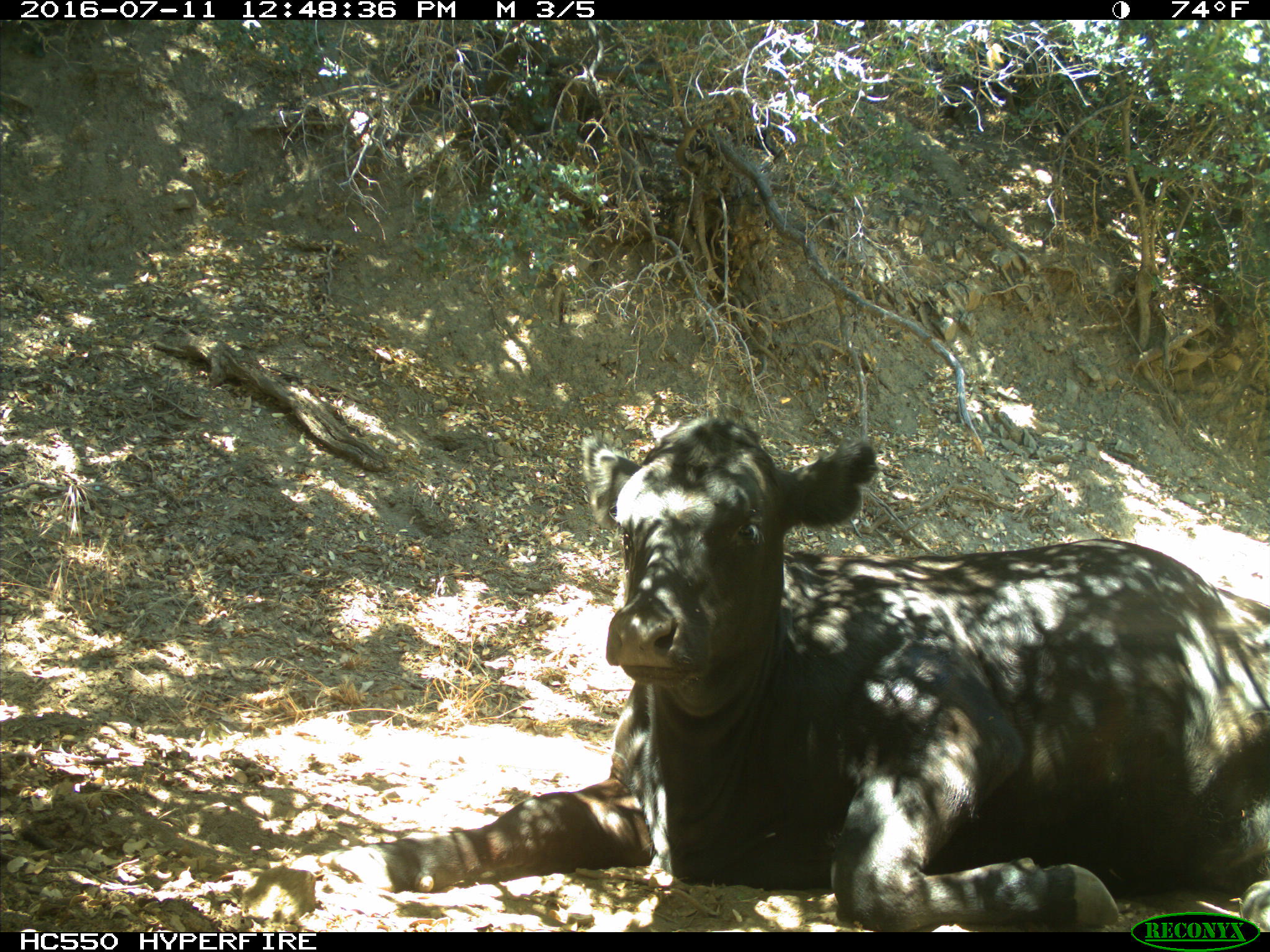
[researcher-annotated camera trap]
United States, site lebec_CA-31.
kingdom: Animalia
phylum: Chordata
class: Mammalia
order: Artiodactyla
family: Bovidae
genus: Bos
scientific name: Bos taurus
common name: domestic cow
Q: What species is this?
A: Bos taurus (domestic cow).